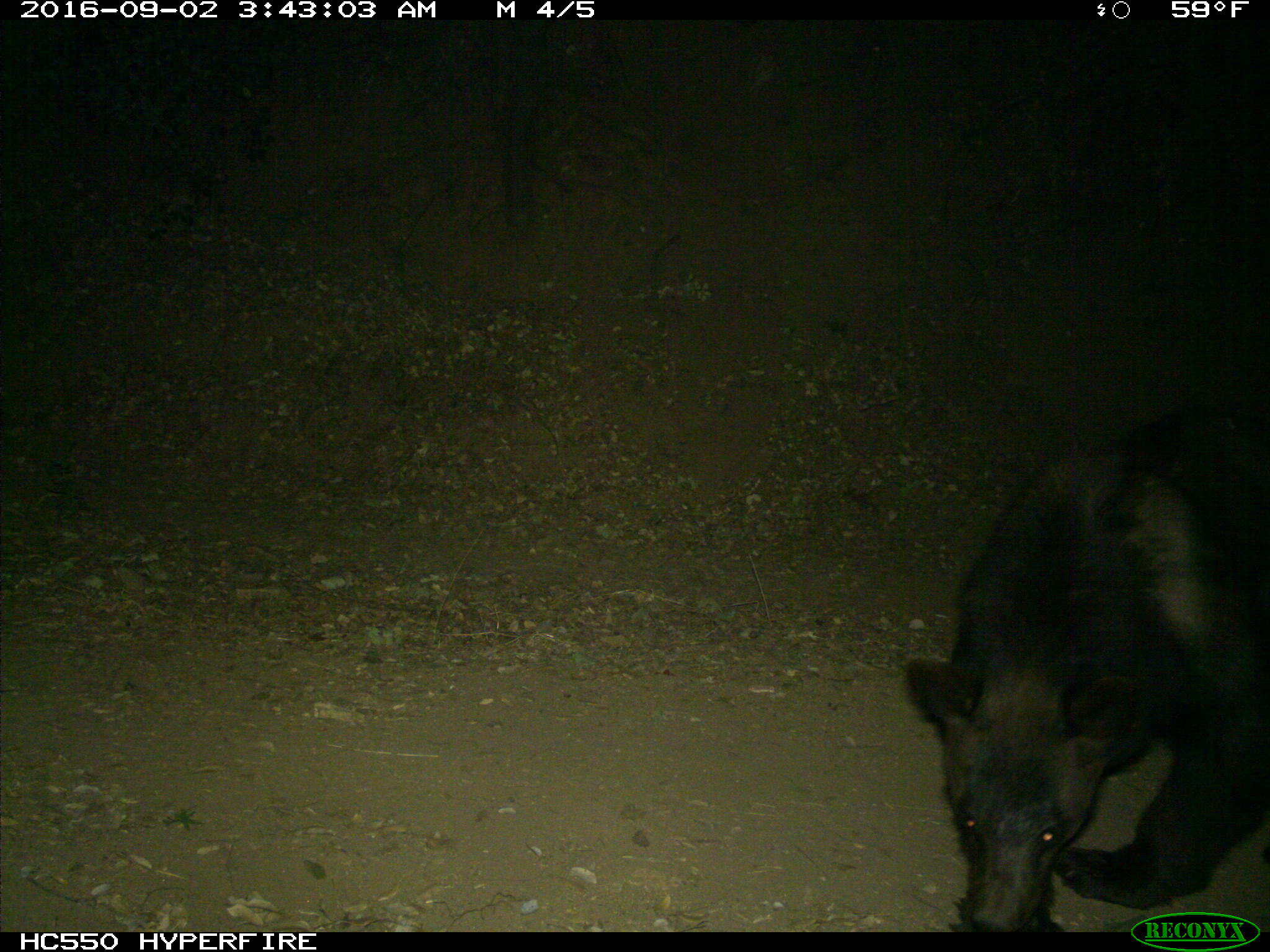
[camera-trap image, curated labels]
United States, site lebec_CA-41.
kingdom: Animalia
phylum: Chordata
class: Mammalia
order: Carnivora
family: Ursidae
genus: Ursus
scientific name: Ursus americanus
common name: american black bear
Ursus americanus (american black bear).